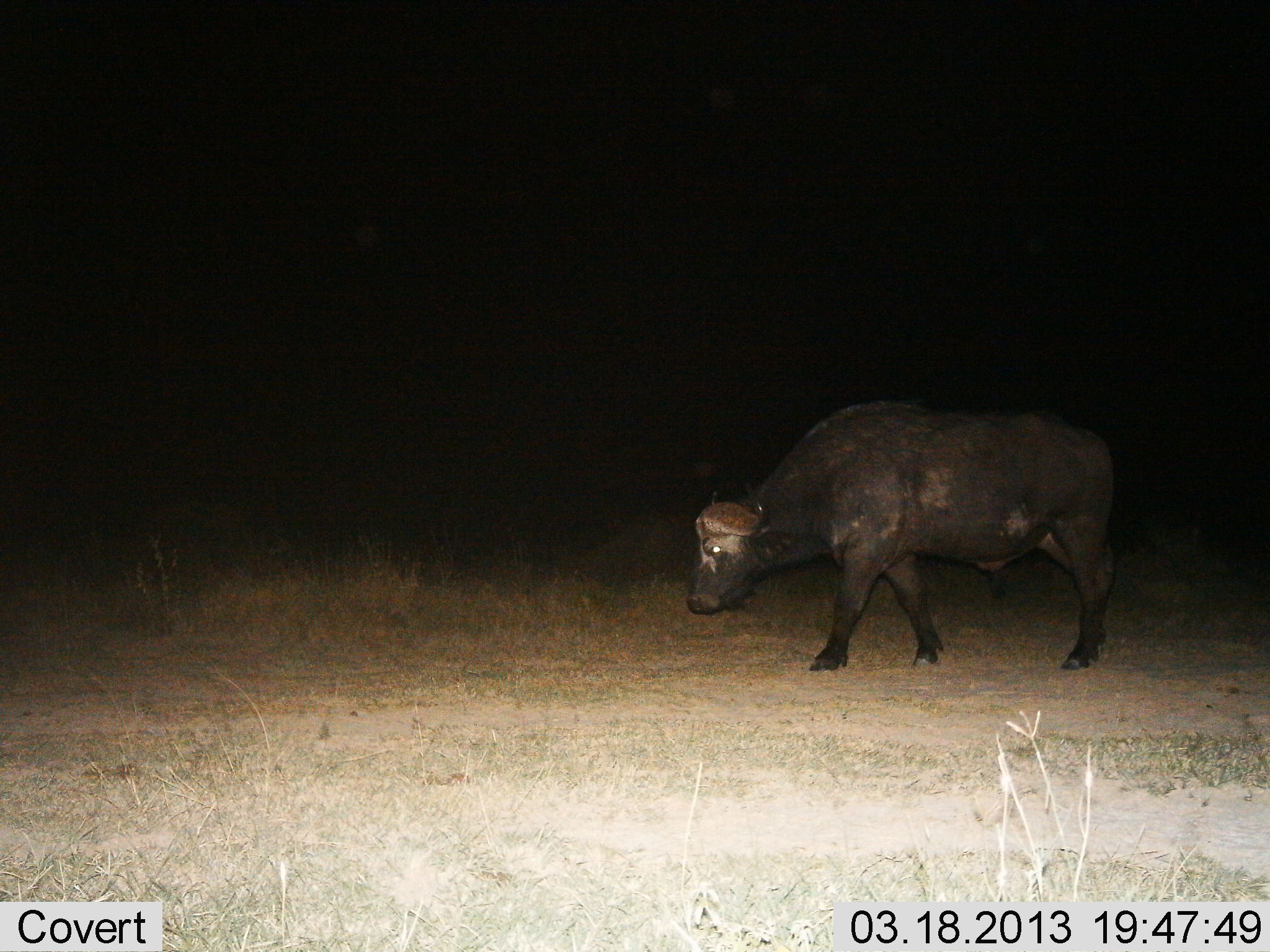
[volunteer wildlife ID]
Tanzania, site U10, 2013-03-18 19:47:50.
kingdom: Animalia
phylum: Chordata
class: Mammalia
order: Artiodactyla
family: Bovidae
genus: Syncerus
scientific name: Syncerus caffer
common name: cape buffalo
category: buffalo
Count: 1.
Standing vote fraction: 9%.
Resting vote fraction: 0%.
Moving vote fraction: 91%.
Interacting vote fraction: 0%.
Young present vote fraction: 0%.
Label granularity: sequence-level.